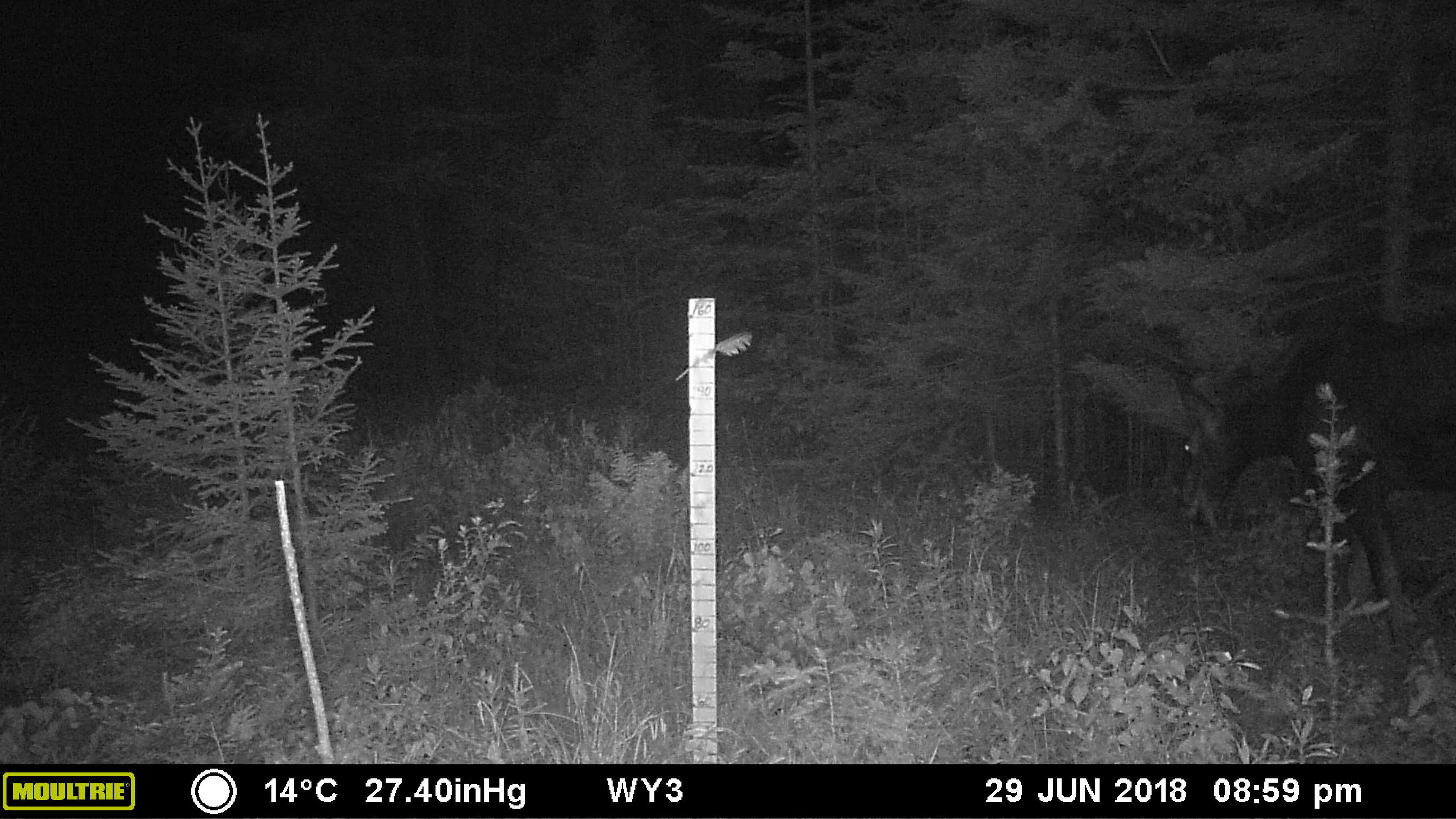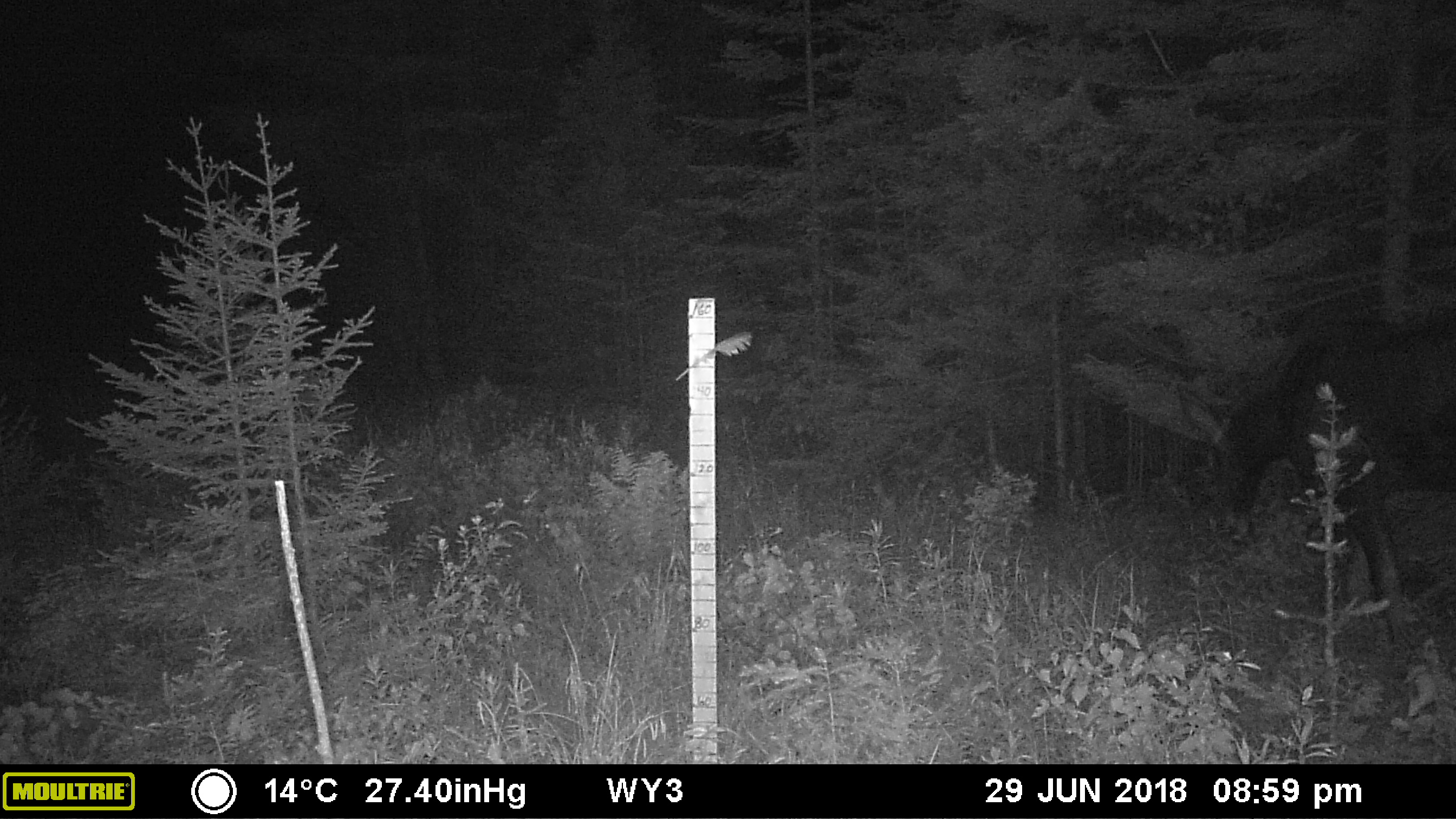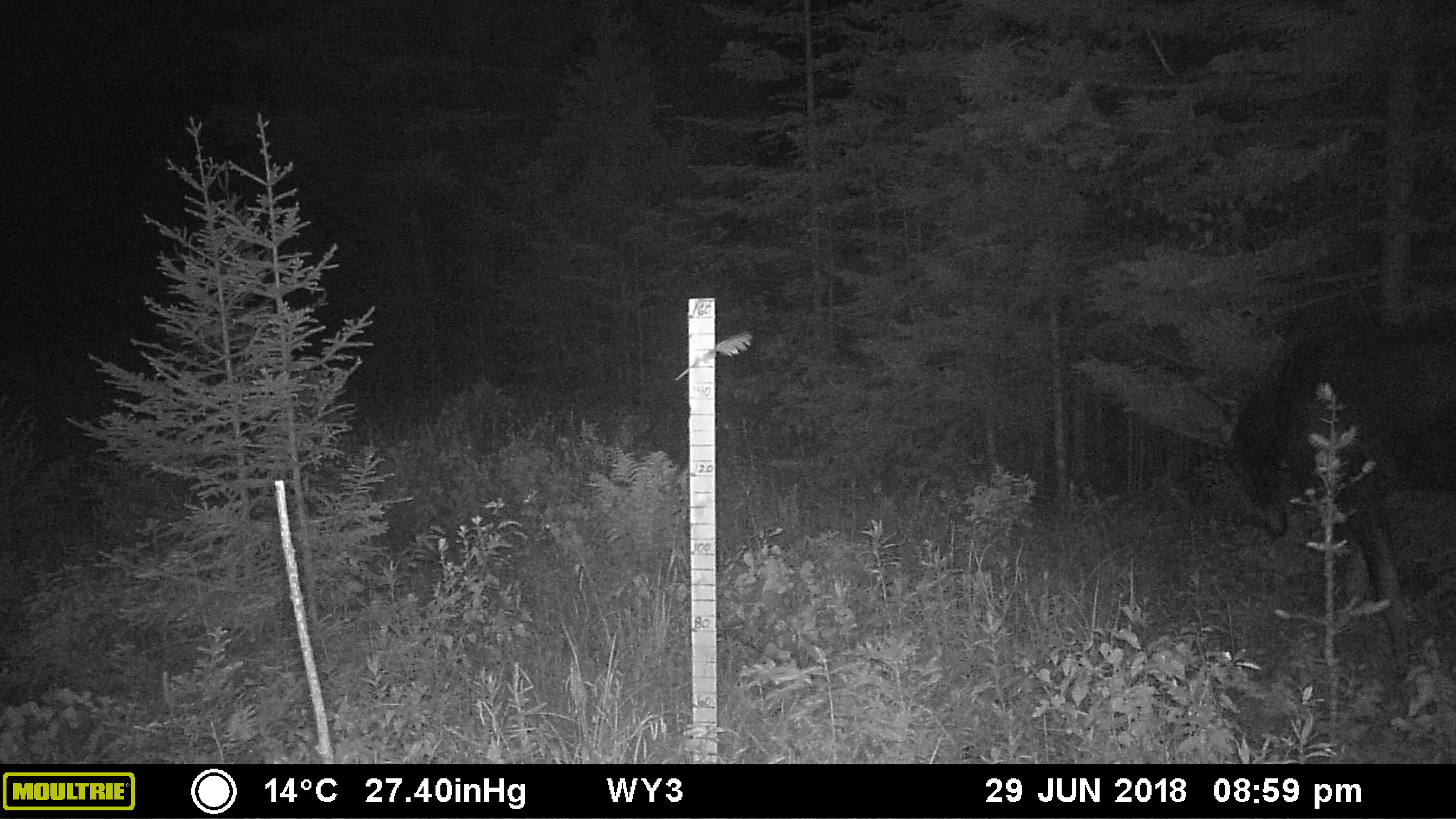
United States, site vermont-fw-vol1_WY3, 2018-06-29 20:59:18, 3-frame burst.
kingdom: Animalia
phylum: Chordata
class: Mammalia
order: Artiodactyla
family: Cervidae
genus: Alces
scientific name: Alces alces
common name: moose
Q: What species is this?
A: Moose (Alces alces).